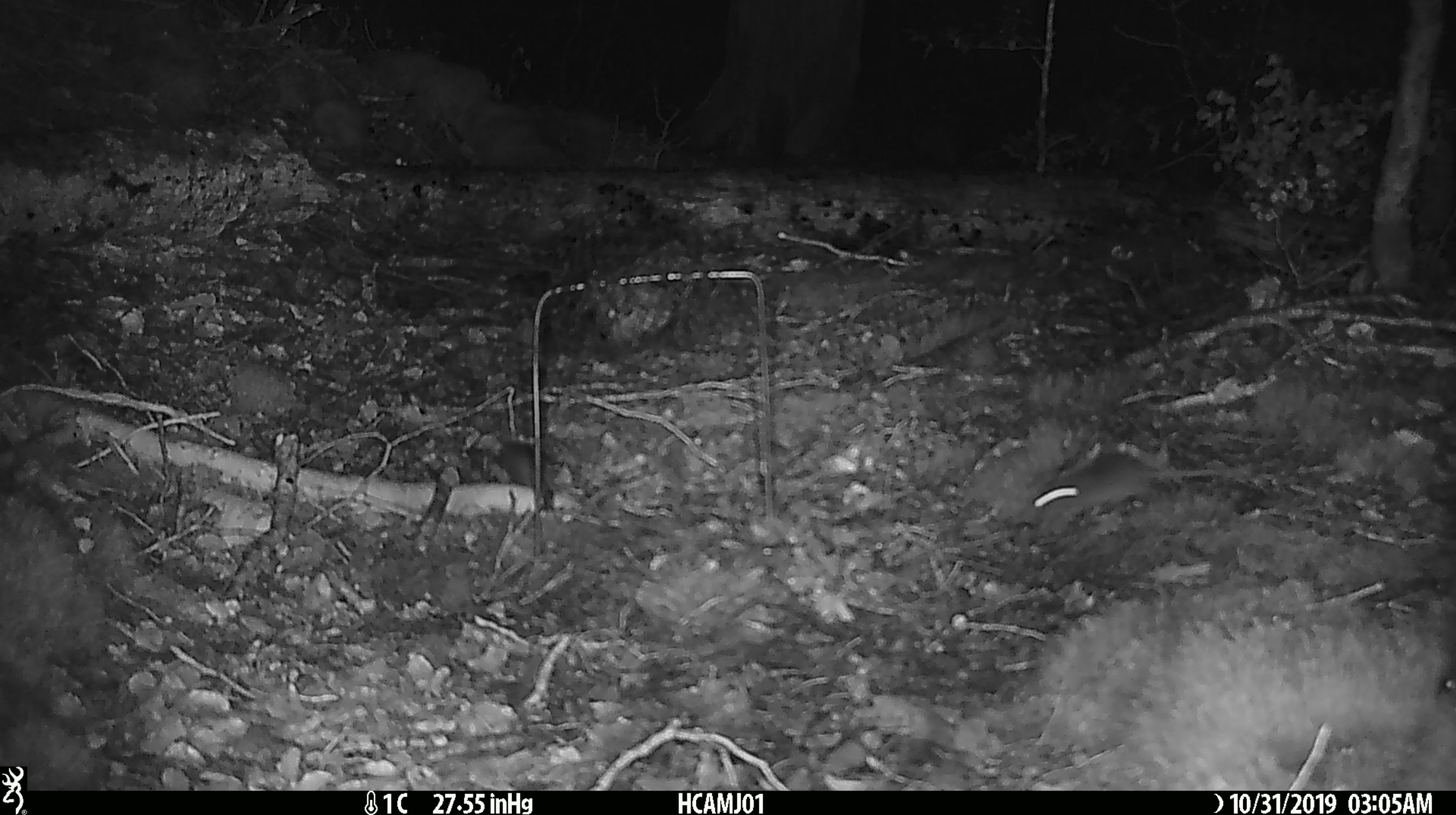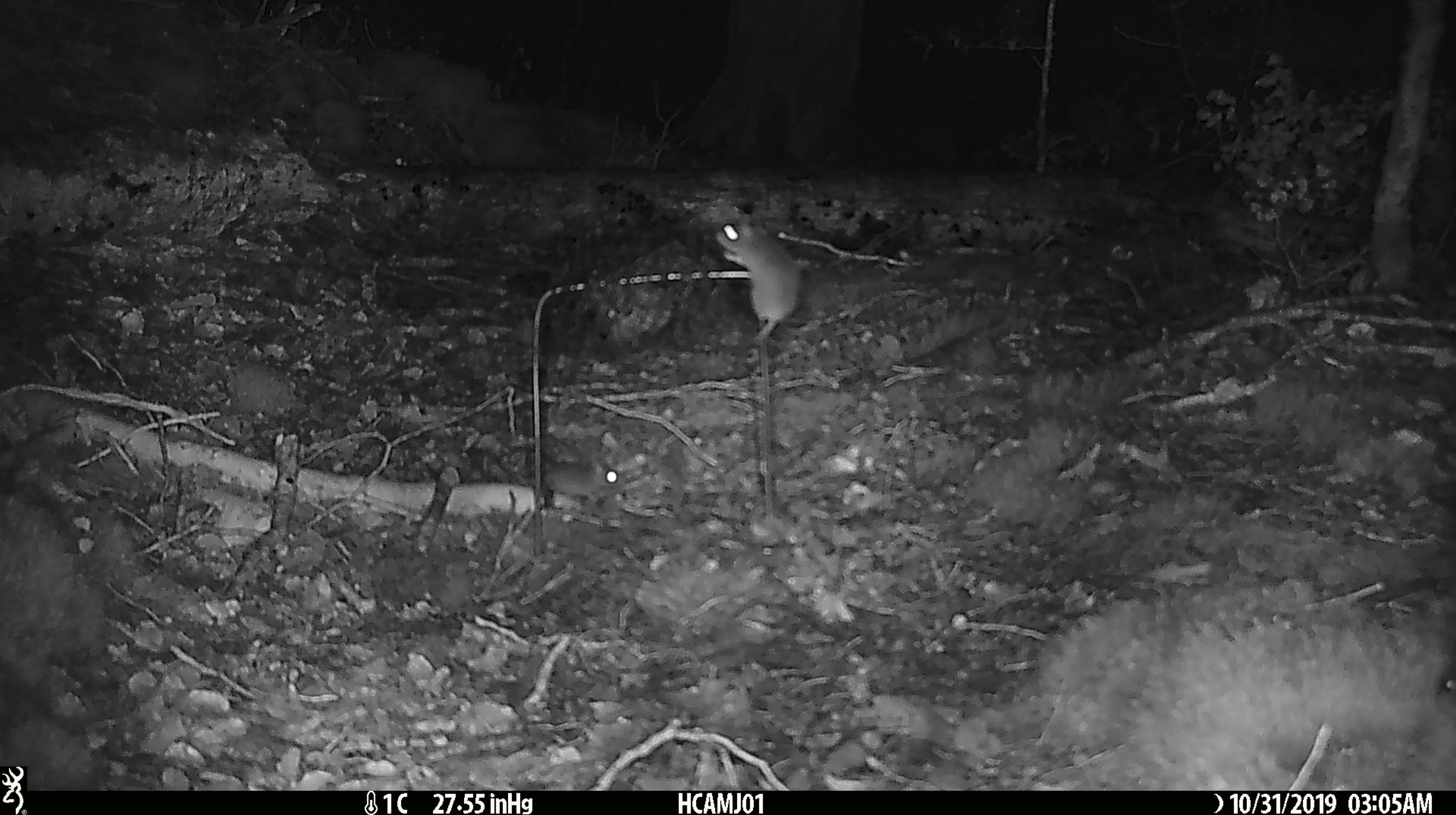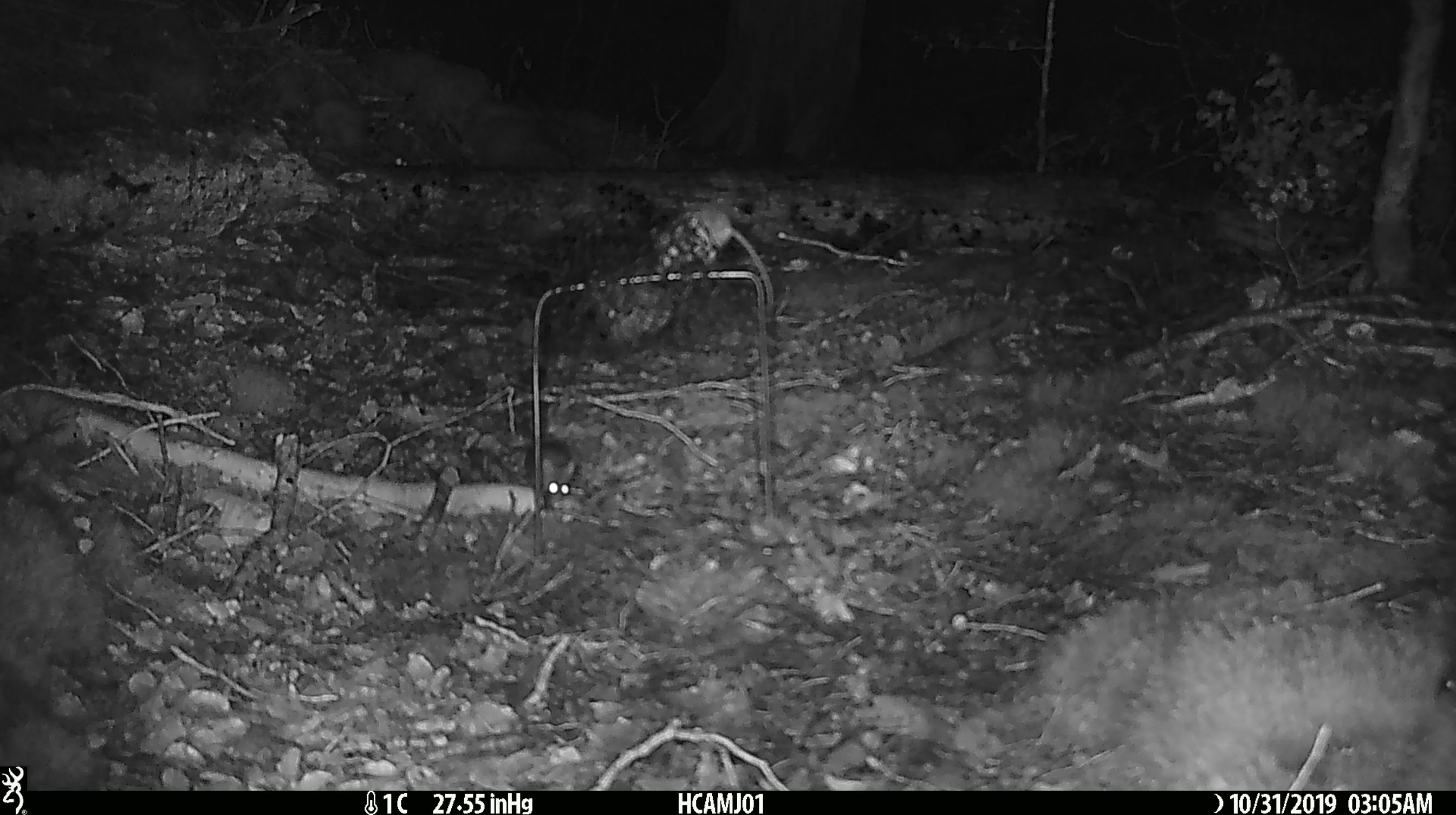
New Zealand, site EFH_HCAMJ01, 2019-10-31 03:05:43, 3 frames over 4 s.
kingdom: Animalia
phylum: Chordata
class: Mammalia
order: Rodentia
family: Muridae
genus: Mus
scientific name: Mus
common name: mouse